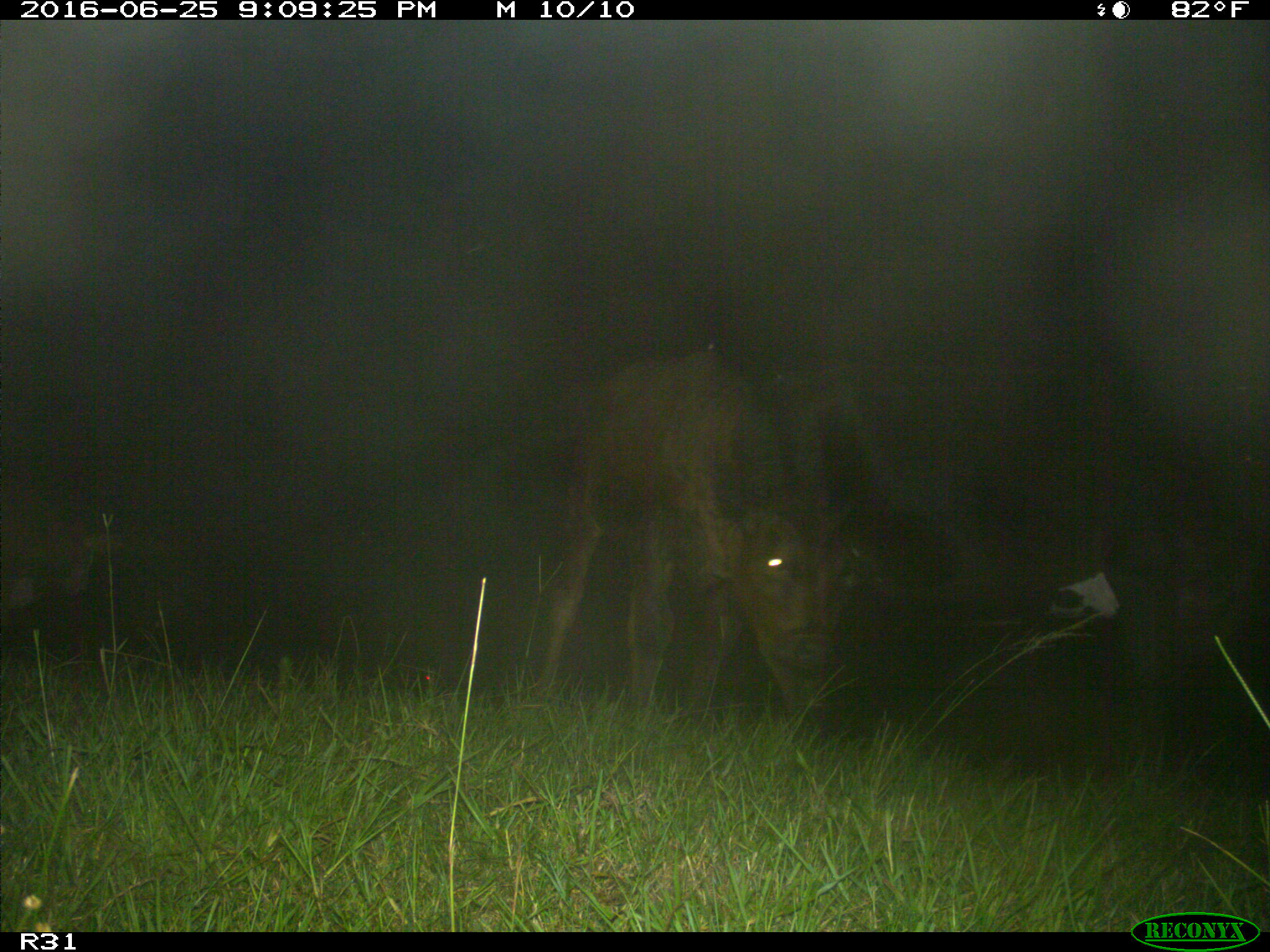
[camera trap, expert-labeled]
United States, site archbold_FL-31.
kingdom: Animalia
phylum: Chordata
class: Mammalia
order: Artiodactyla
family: Bovidae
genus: Bos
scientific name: Bos taurus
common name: domestic cow